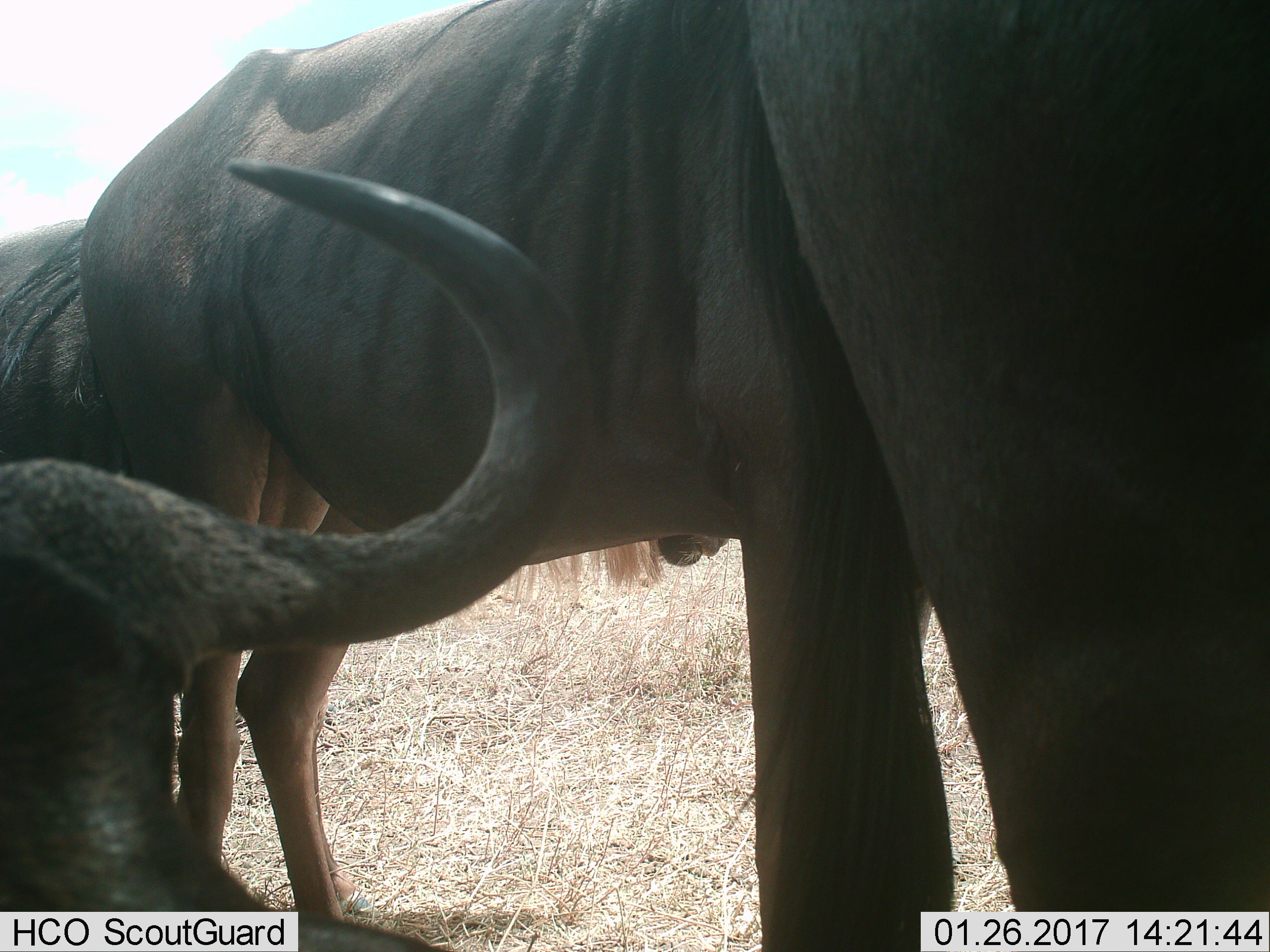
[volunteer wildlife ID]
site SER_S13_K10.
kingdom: Animalia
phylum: Chordata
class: Mammalia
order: Artiodactyla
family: Bovidae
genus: Connochaetes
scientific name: Connochaetes taurinus taurinus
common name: blue wildebeest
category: wildebeestblue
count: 3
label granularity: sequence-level